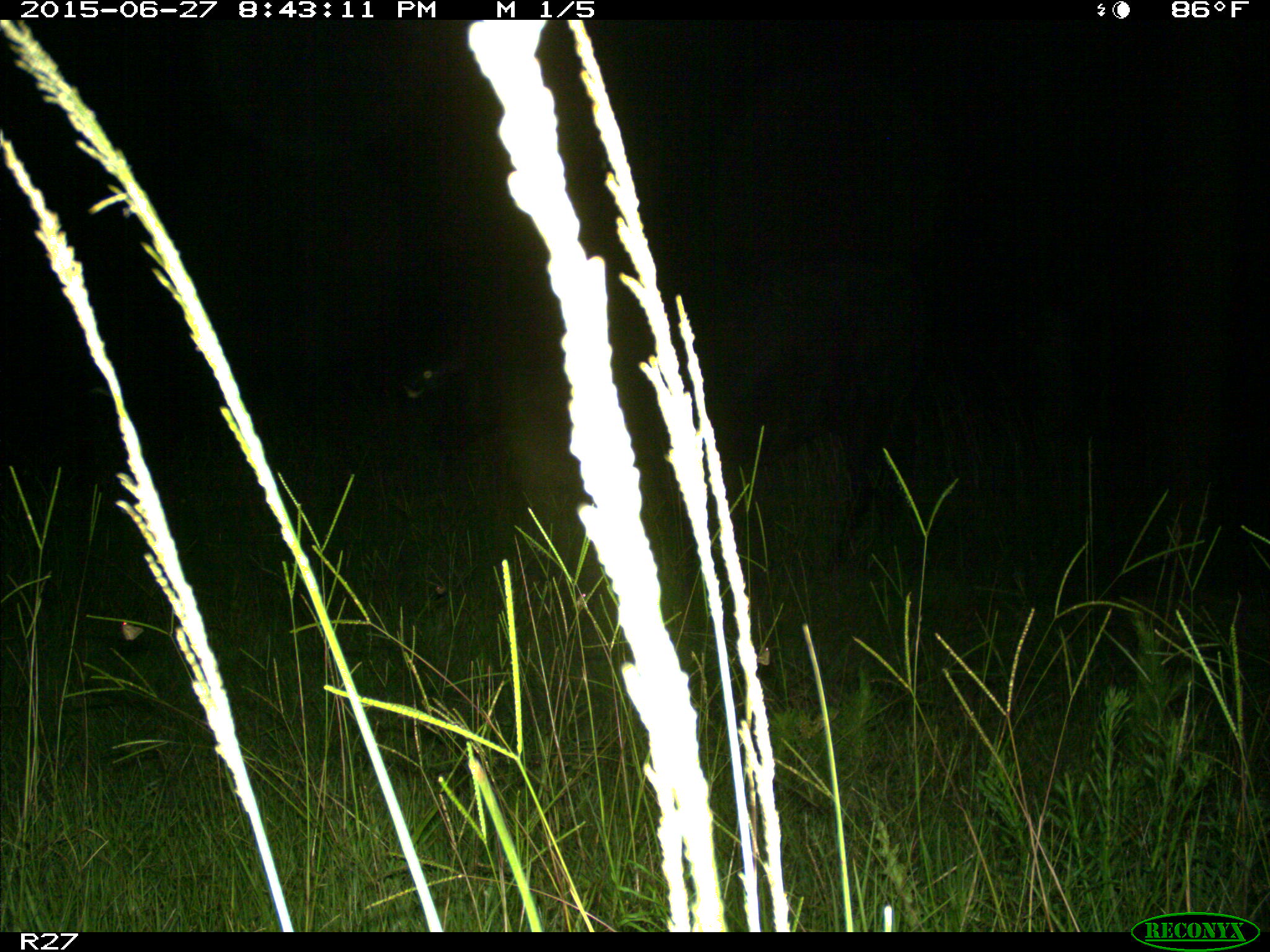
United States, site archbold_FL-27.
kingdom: Animalia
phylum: Chordata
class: Mammalia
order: Artiodactyla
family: Bovidae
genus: Bos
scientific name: Bos taurus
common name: domestic cow